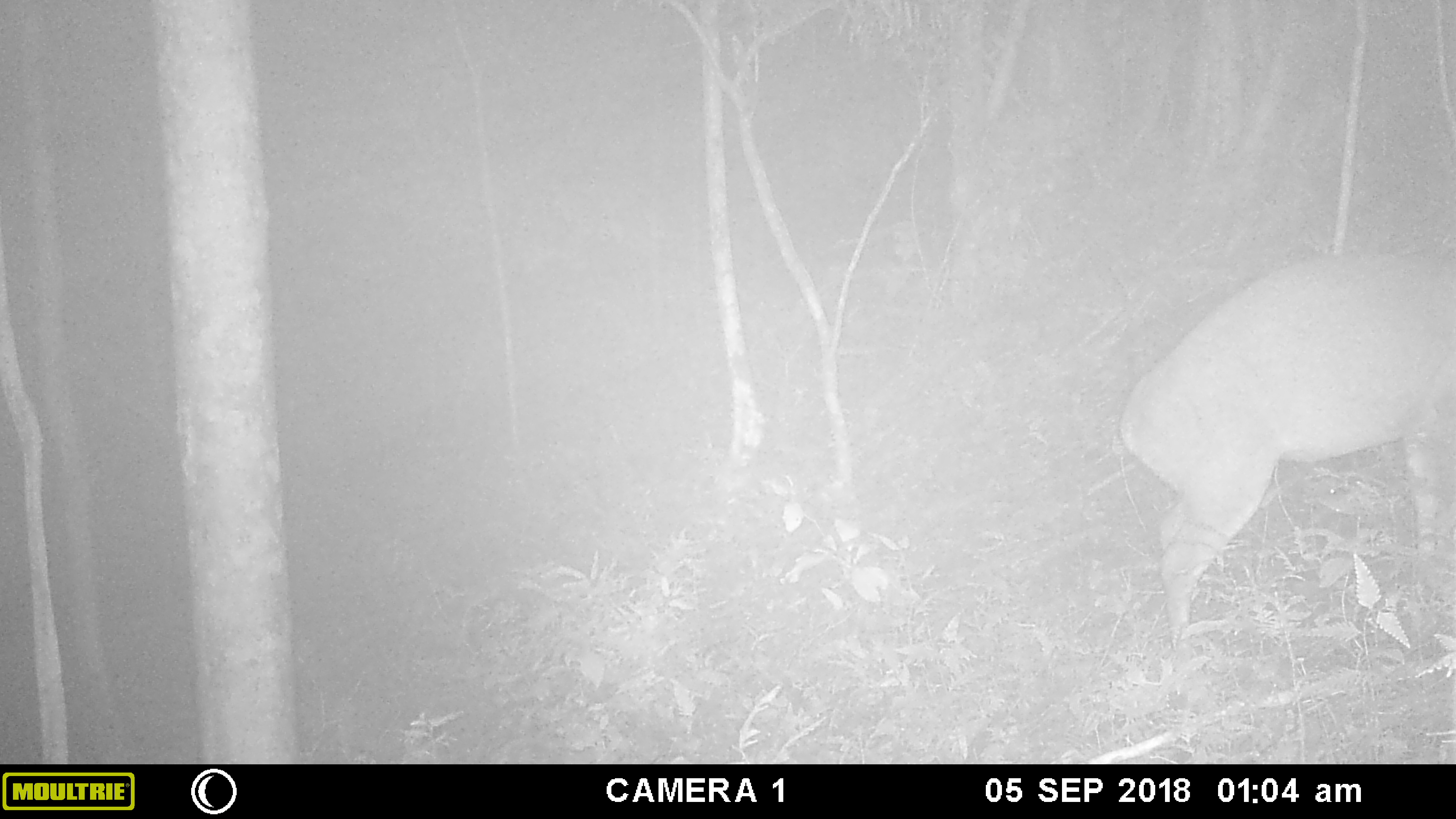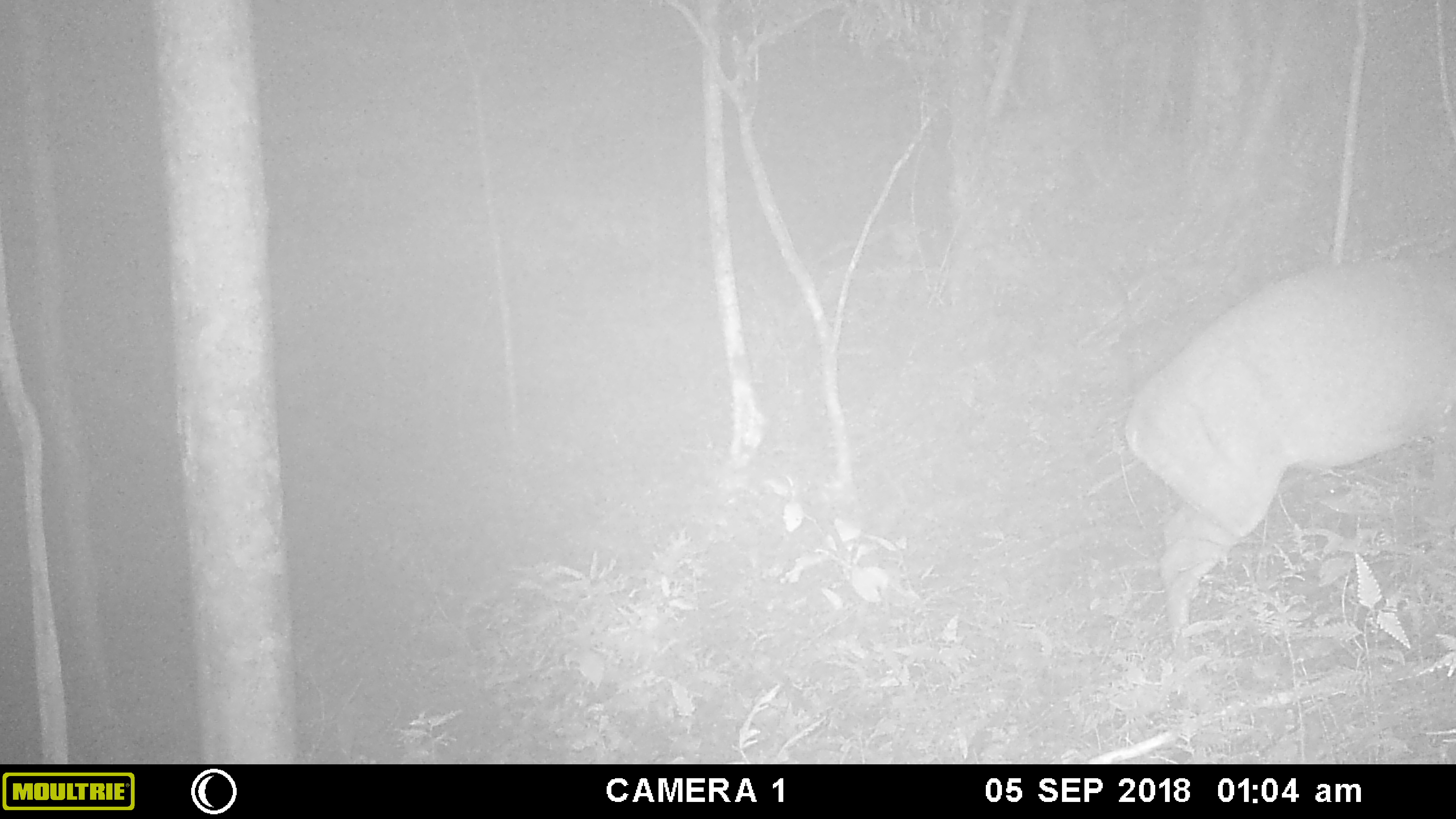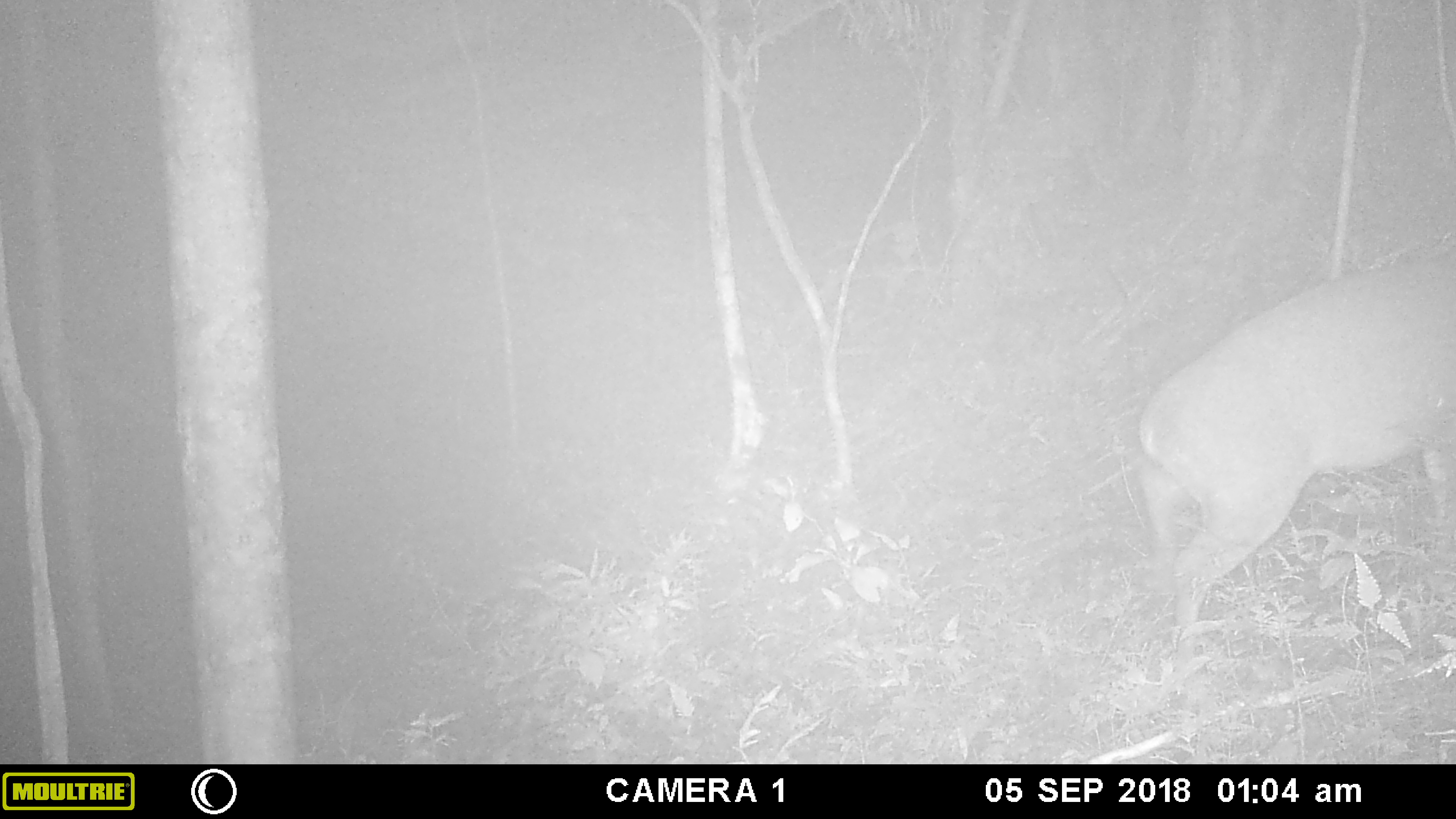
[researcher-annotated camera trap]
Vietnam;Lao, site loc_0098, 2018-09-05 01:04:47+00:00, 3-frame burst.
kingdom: Animalia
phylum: Chordata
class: Mammalia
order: Artiodactyla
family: Cervidae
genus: Muntiacus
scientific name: Muntiacus vuquangensis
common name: large-antlered muntjac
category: large antlered muntjac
Large antlered muntjac (large-antlered muntjac) (Muntiacus vuquangensis). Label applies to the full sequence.